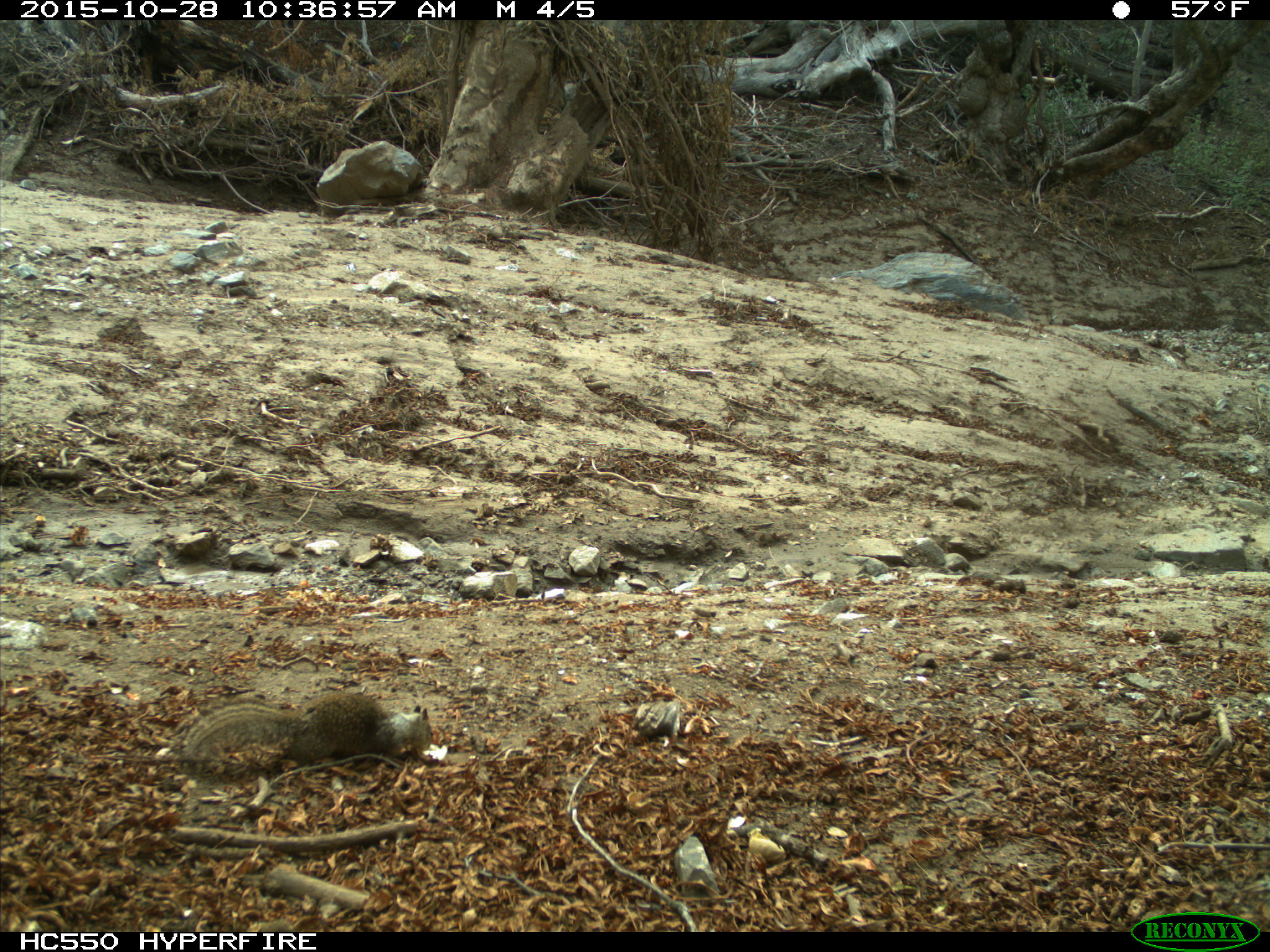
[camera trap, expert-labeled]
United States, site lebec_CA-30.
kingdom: Animalia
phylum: Chordata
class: Mammalia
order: Rodentia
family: Sciuridae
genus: Otospermophilus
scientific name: Otospermophilus beecheyi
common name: california ground squirrel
Otospermophilus beecheyi (california ground squirrel).